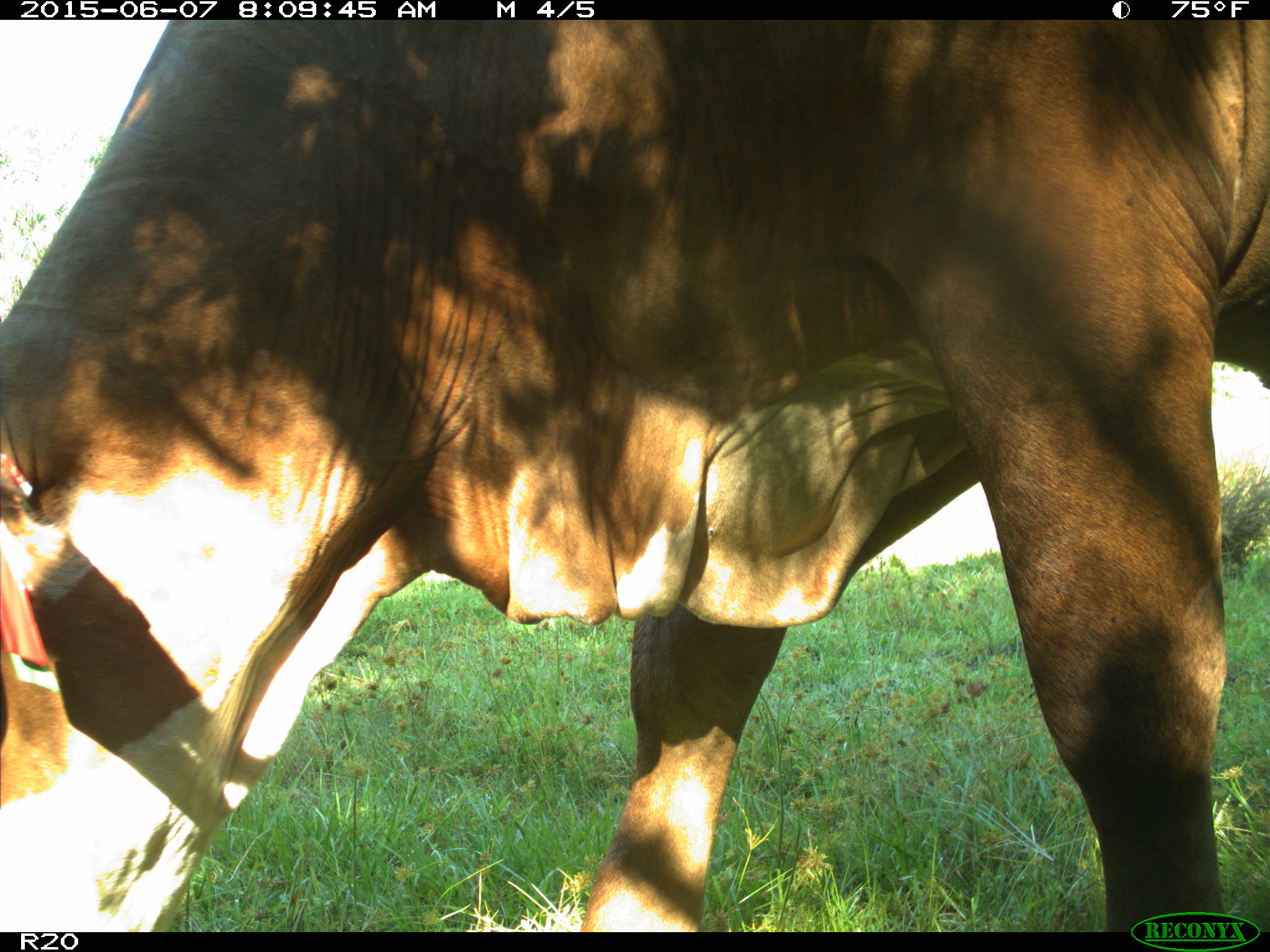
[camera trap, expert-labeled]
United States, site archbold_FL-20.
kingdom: Animalia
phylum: Chordata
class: Mammalia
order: Artiodactyla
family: Bovidae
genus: Bos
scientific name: Bos taurus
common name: domestic cow